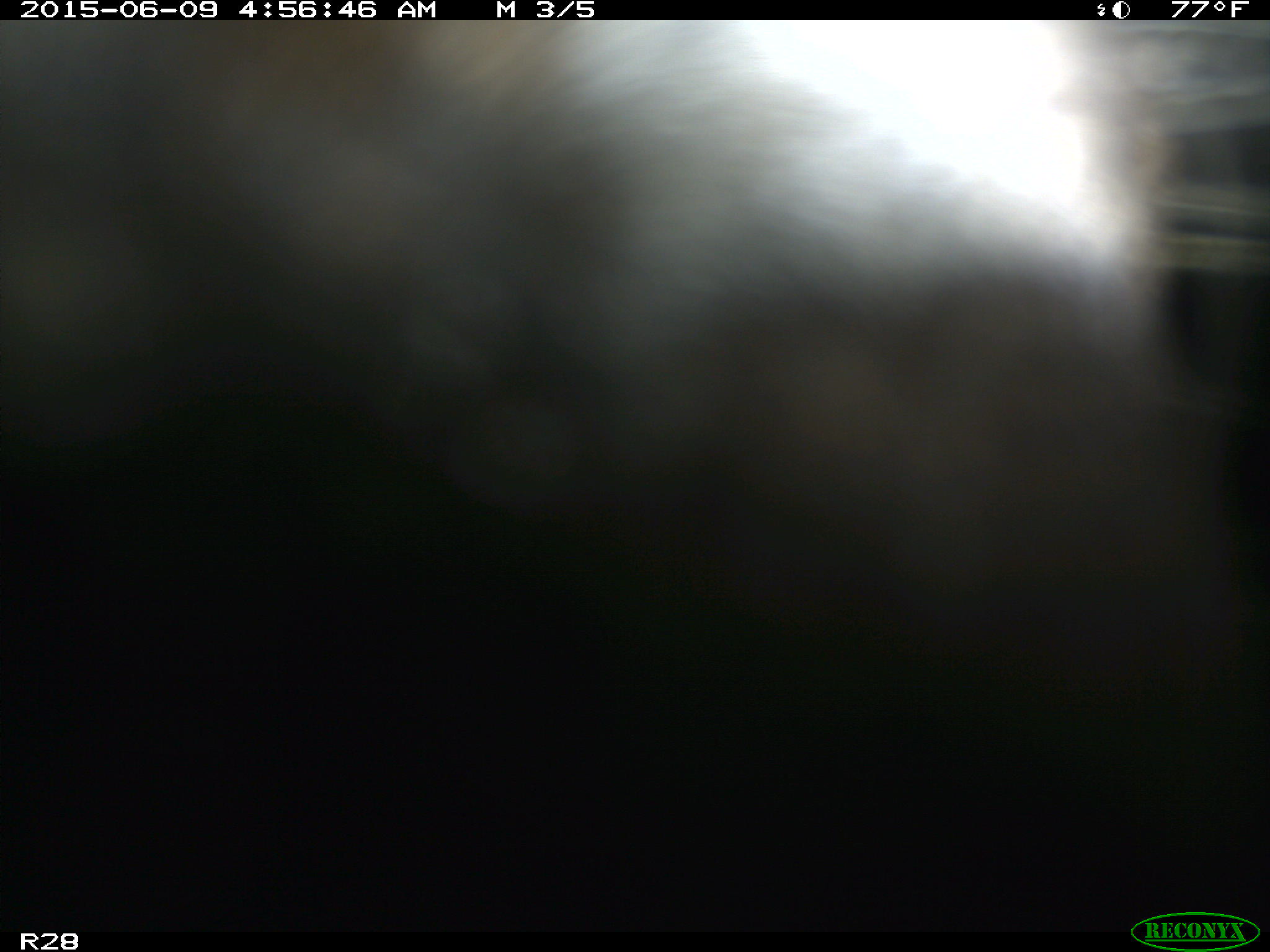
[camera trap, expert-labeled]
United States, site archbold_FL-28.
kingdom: Animalia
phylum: Chordata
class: Mammalia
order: Artiodactyla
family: Bovidae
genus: Bos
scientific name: Bos taurus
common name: domestic cow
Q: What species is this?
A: Bos taurus (domestic cow).